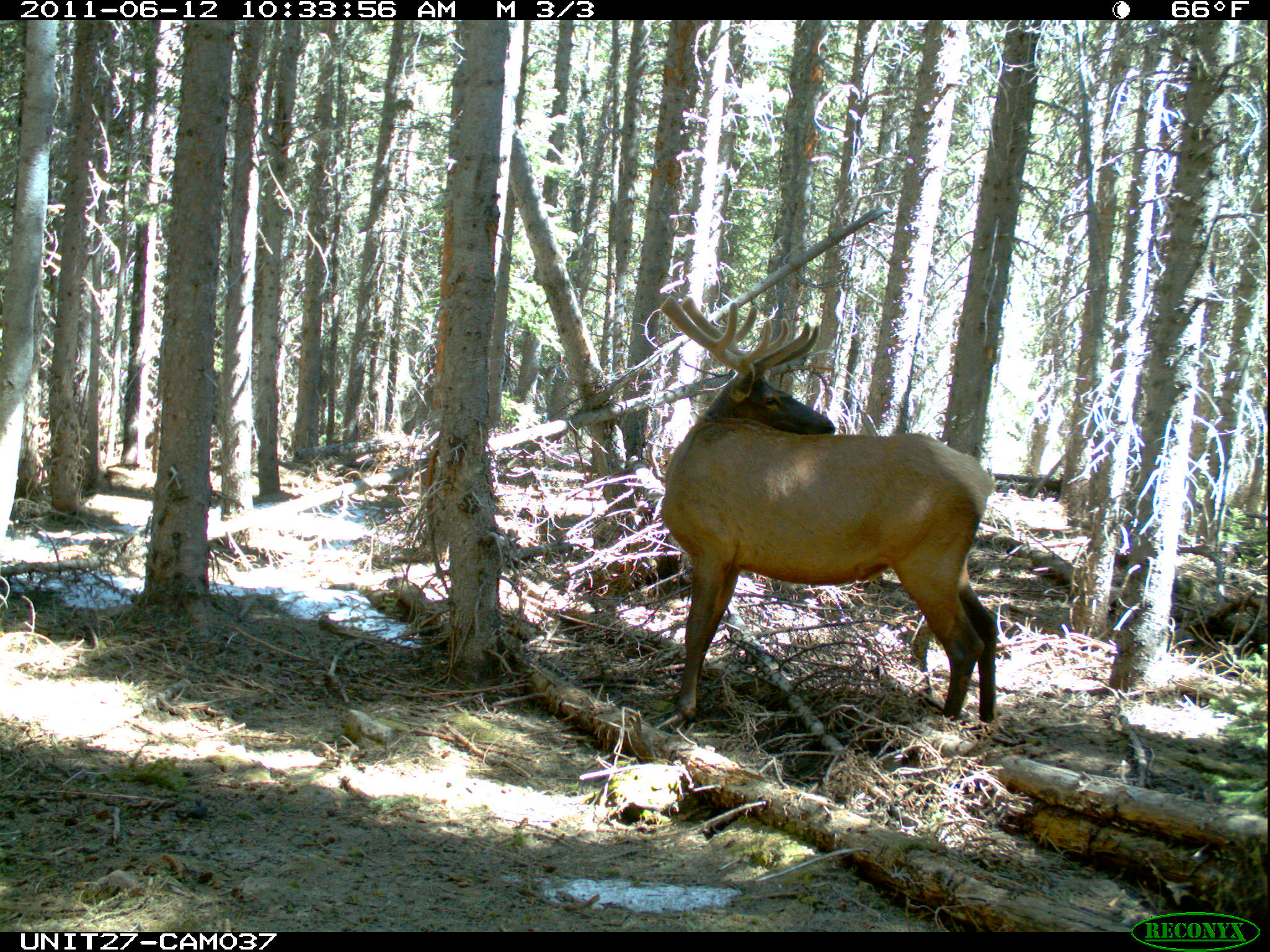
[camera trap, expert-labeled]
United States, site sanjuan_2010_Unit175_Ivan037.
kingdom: Animalia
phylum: Chordata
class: Mammalia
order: Artiodactyla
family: Cervidae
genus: Cervus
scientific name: Cervus elaphus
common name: red deer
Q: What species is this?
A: Cervus elaphus (red deer).